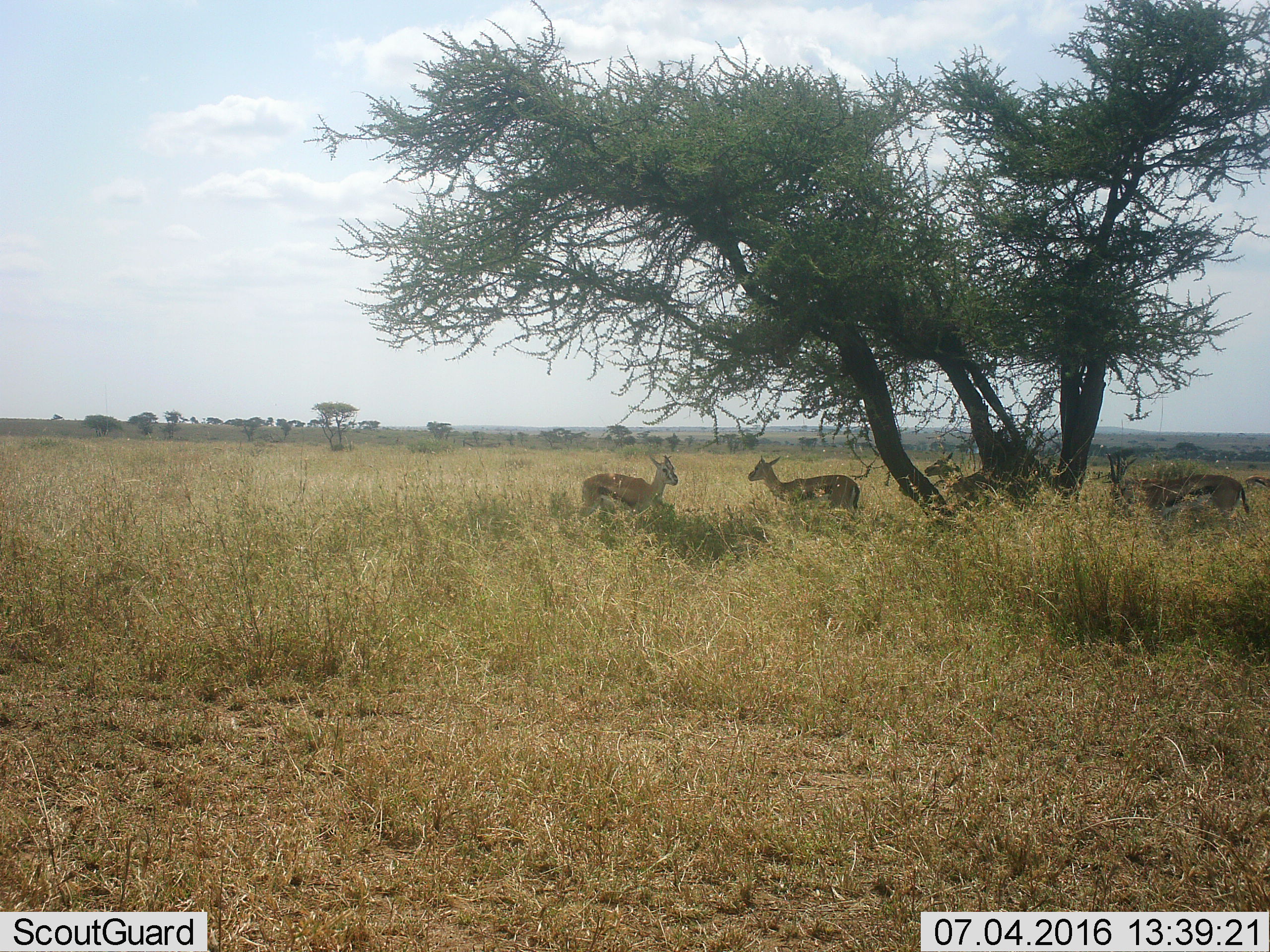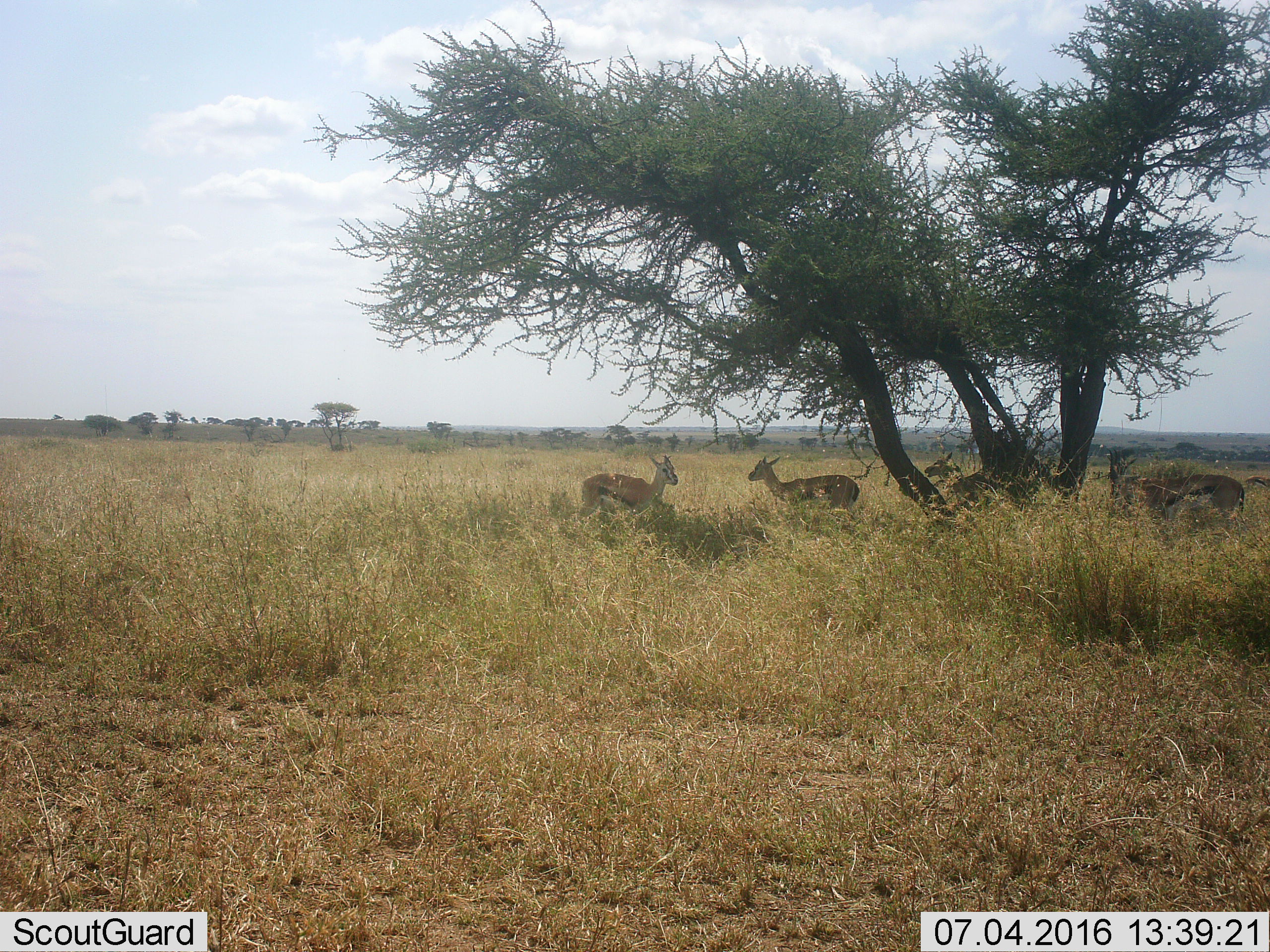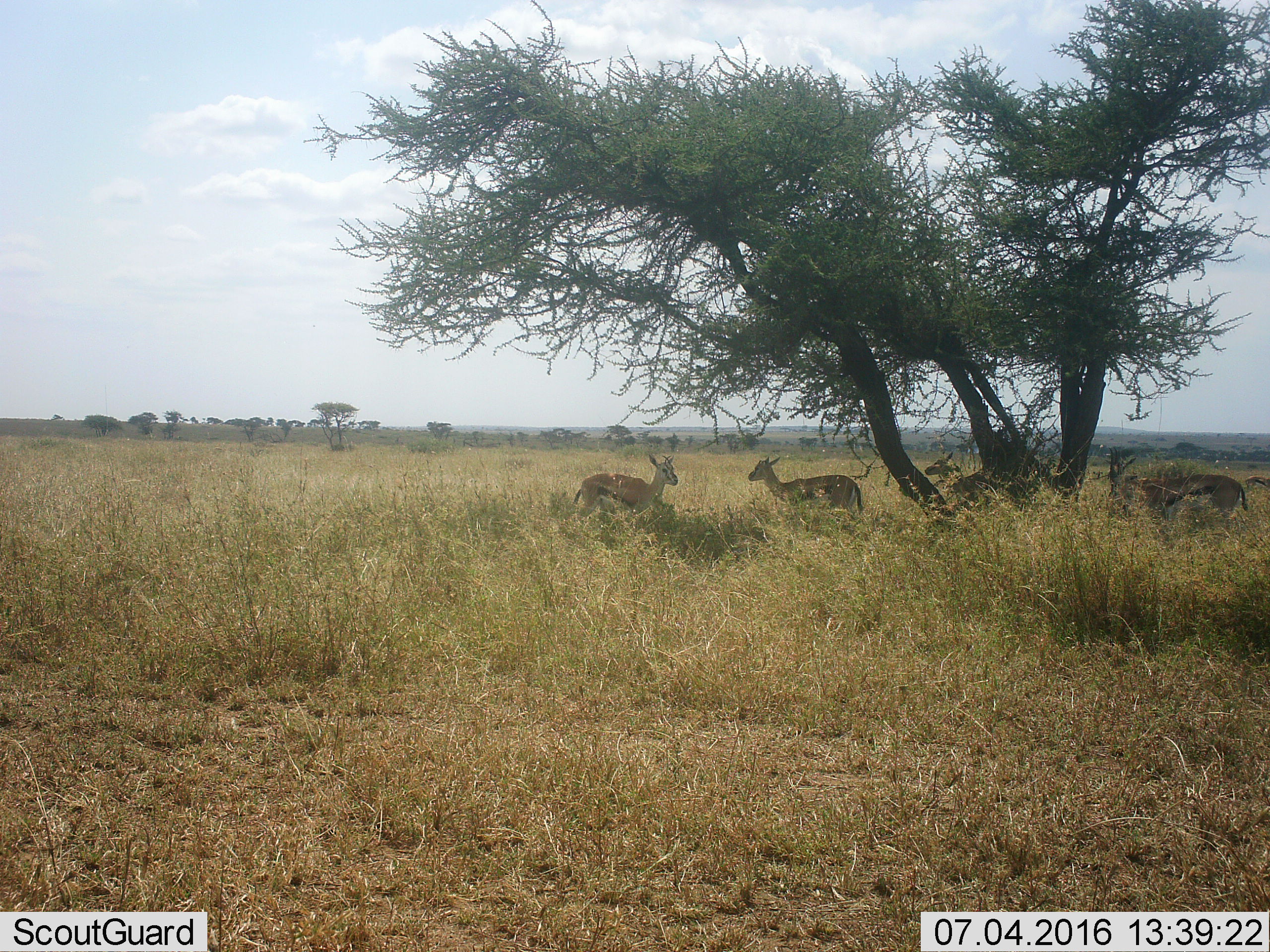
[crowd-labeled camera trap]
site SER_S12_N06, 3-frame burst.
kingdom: Animalia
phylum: Chordata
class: Mammalia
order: Artiodactyla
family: Bovidae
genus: Eudorcas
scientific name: Eudorcas thomsonii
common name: thomson's gazelle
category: gazellethomsons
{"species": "gazellethomsons (thomson's gazelle) (Eudorcas thomsonii)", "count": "4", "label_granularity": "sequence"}